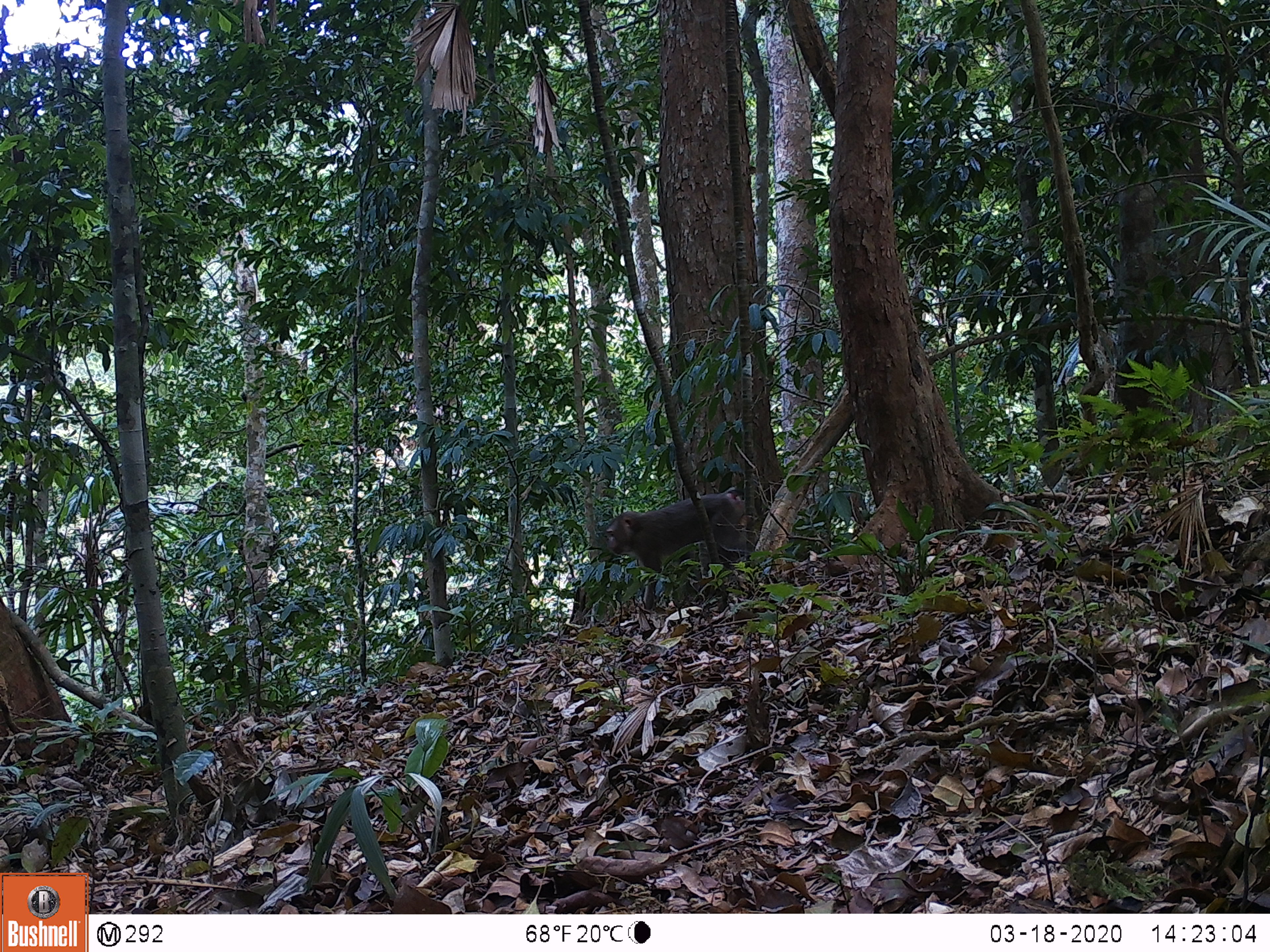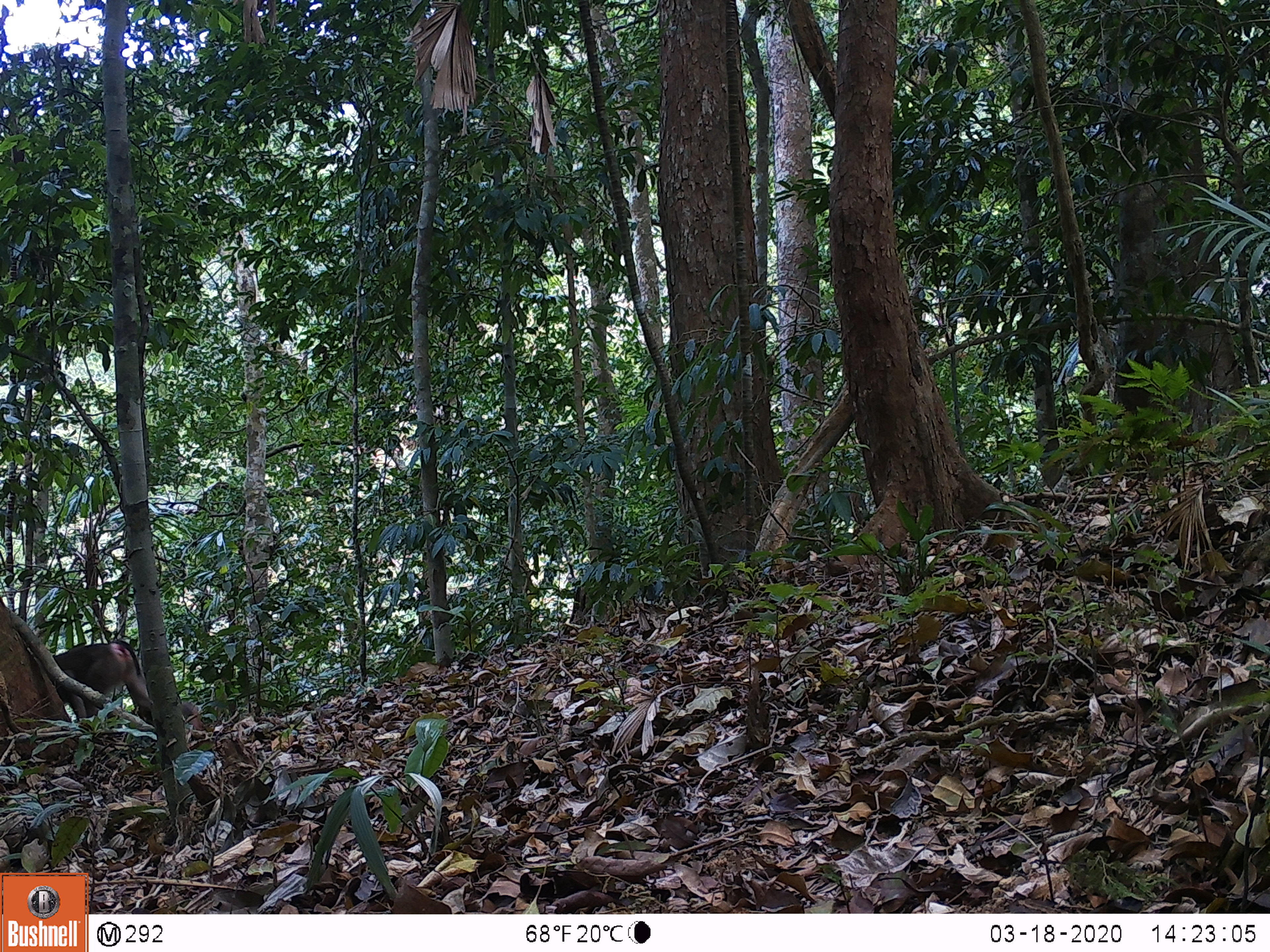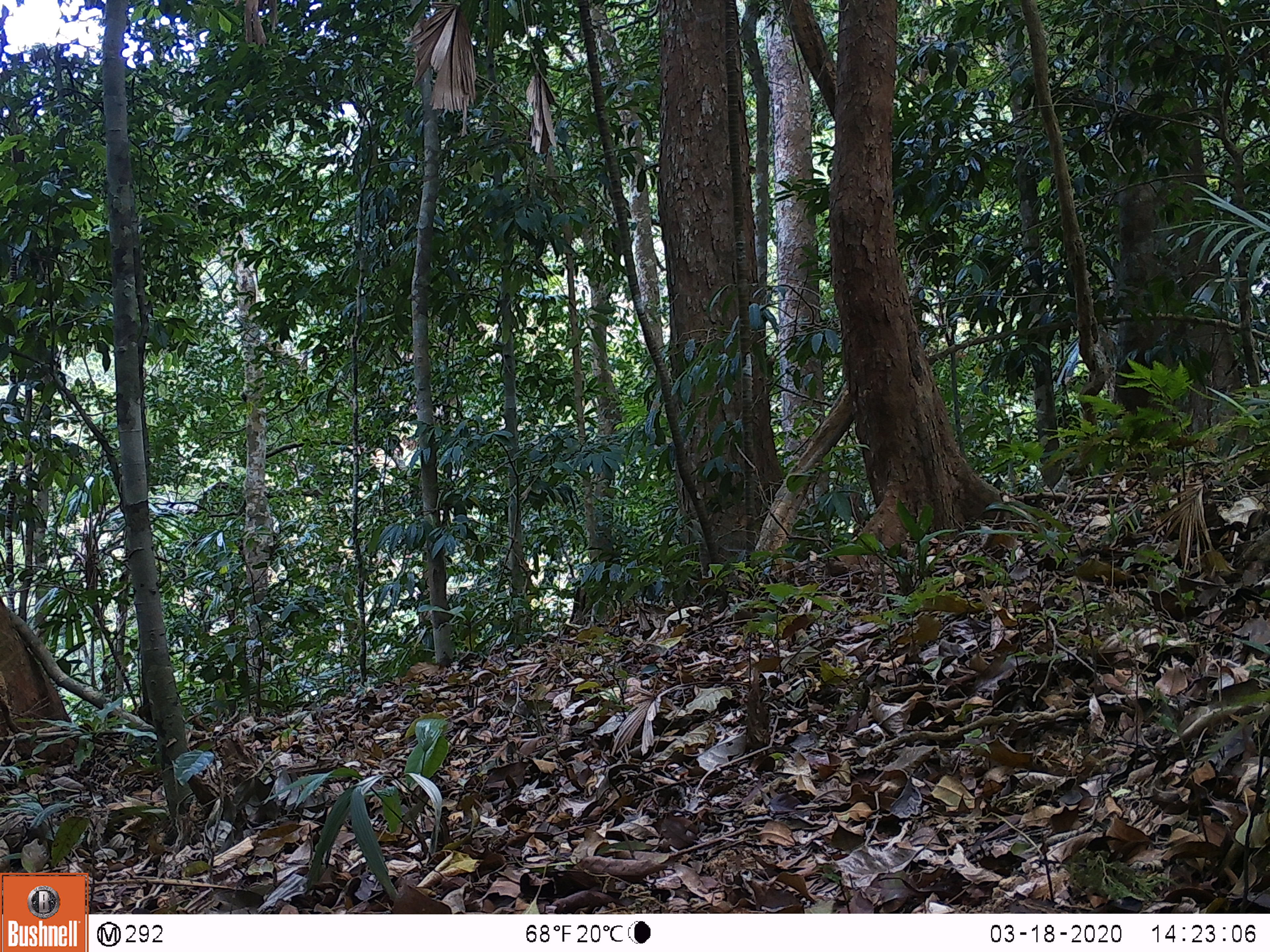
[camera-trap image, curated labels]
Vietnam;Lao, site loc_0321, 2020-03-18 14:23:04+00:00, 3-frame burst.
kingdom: Animalia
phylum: Chordata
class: Mammalia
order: Primates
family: Cercopithecidae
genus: Macaca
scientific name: Macaca nemestrina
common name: pig-tailed macaque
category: pig tailed macaque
Pig tailed macaque (pig-tailed macaque) (Macaca nemestrina). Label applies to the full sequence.